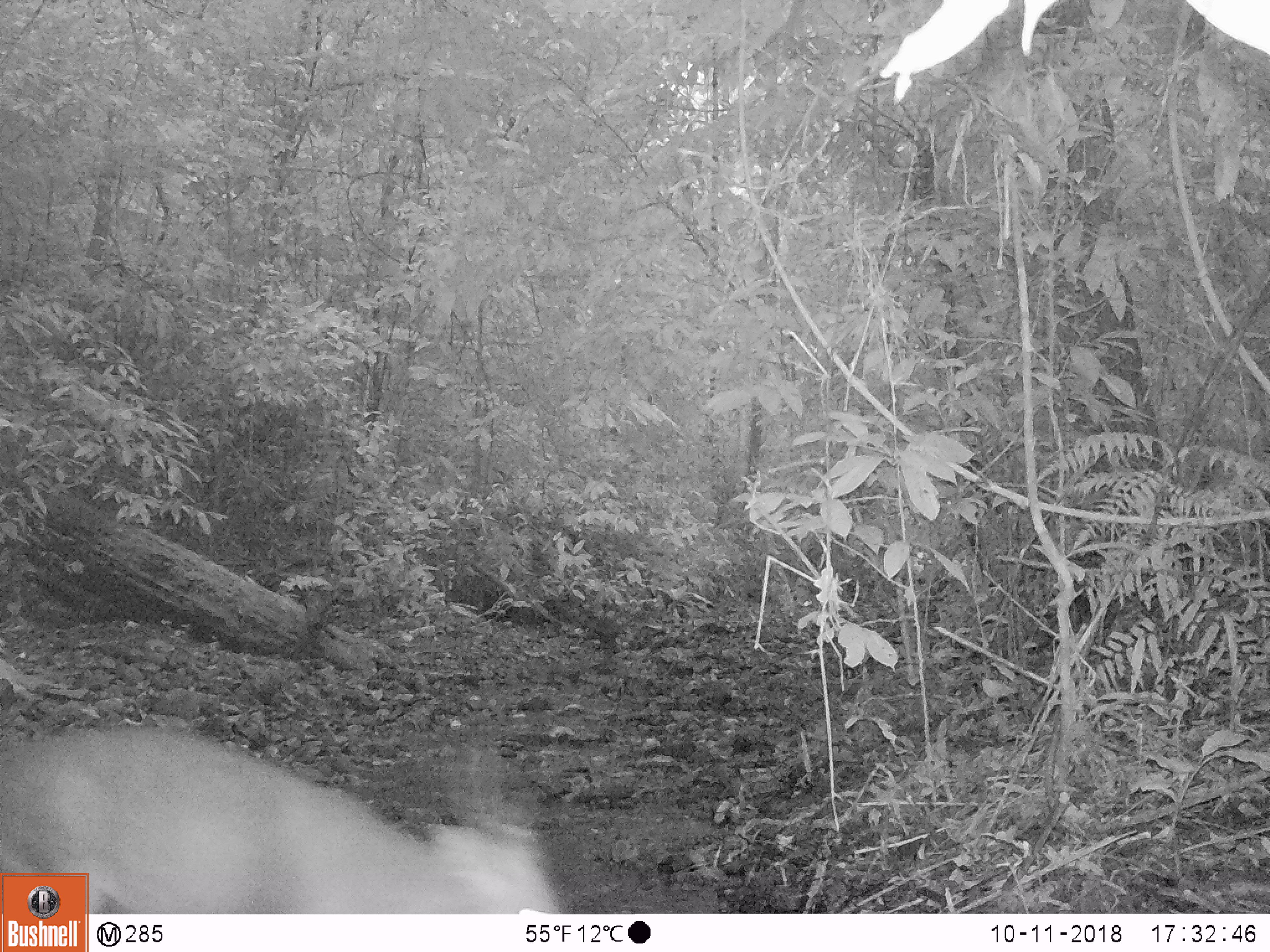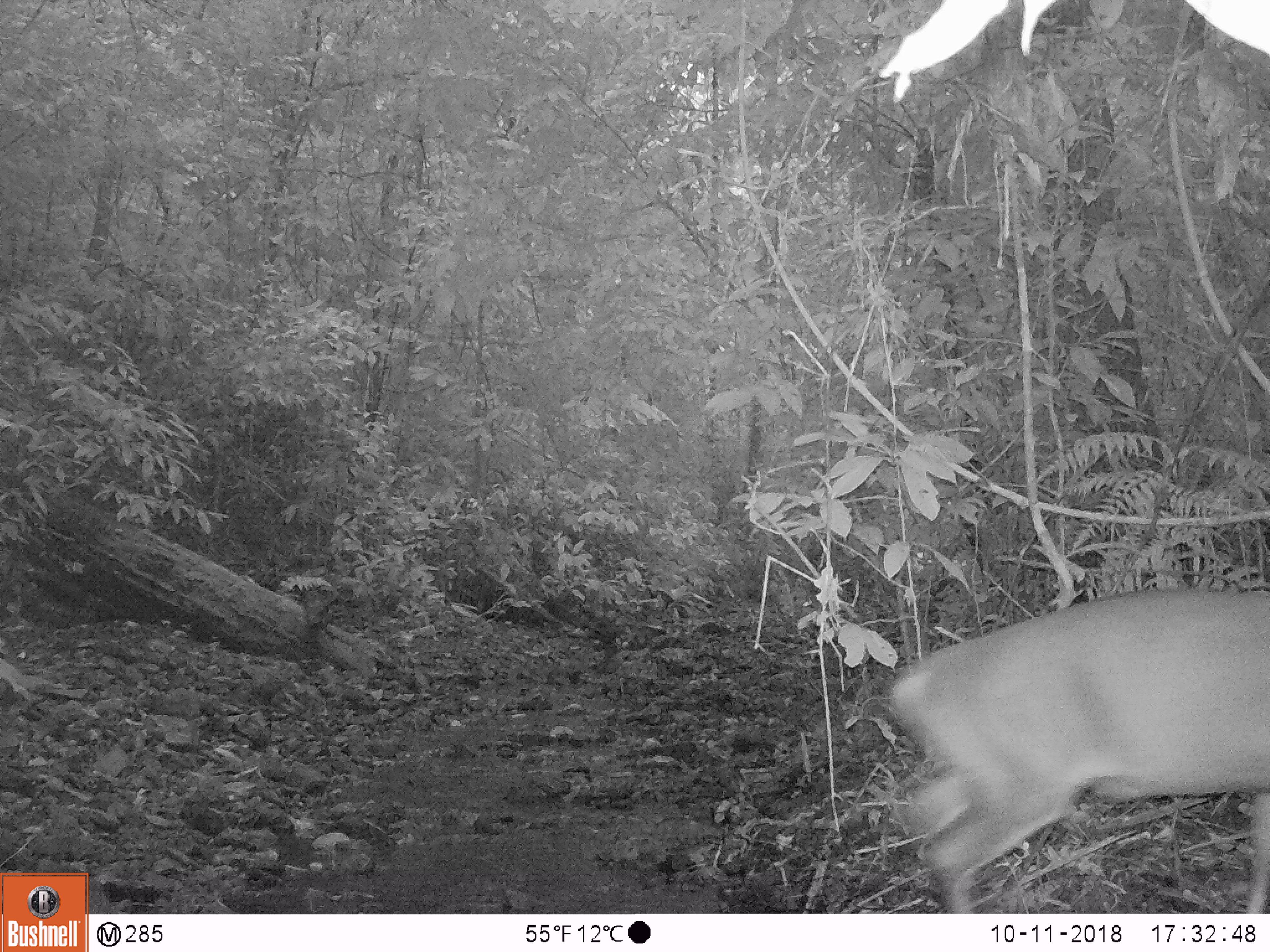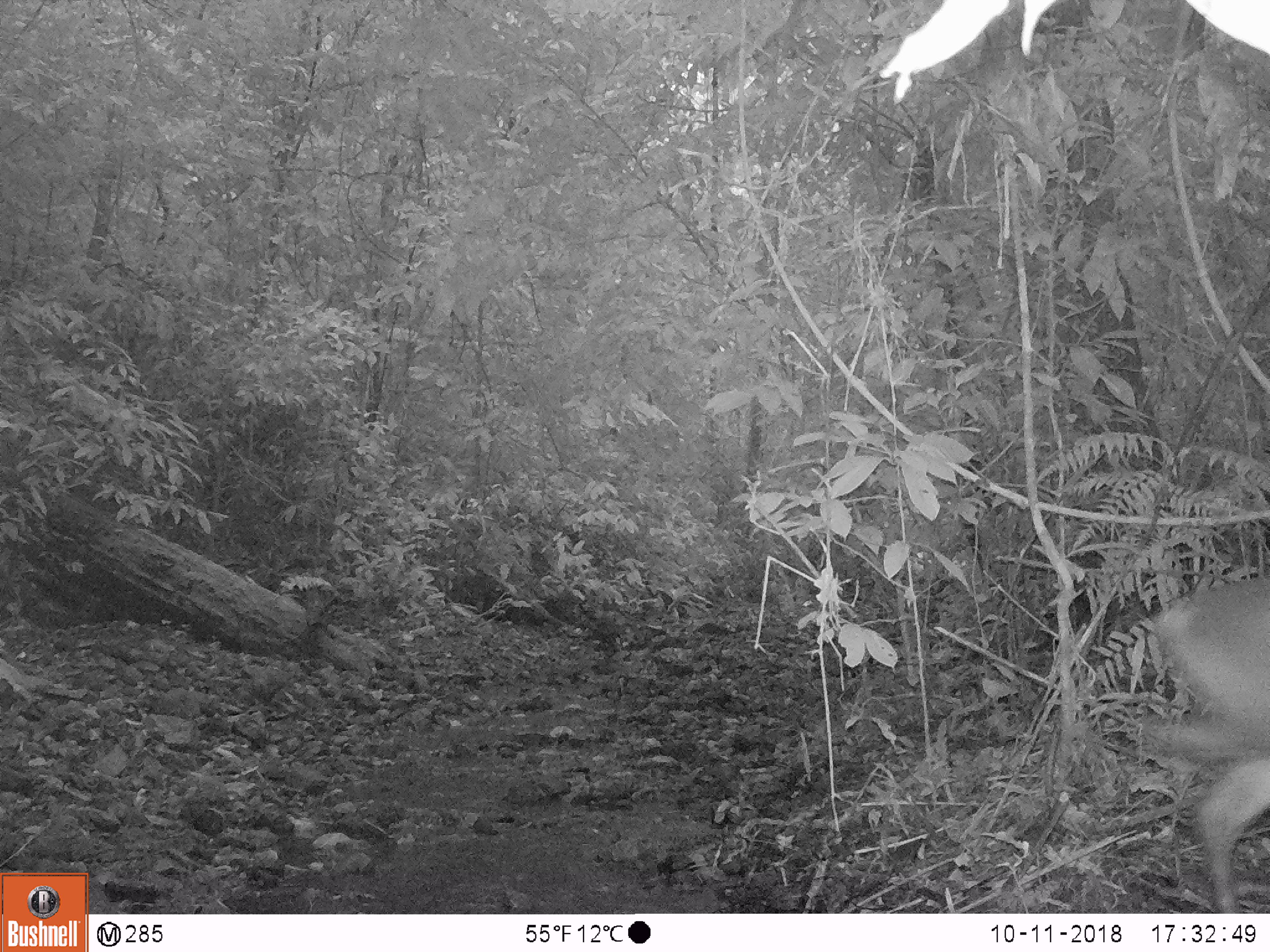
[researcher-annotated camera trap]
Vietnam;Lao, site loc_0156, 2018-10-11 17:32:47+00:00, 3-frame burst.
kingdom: Animalia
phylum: Chordata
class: Mammalia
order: Artiodactyla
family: Cervidae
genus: Muntiacus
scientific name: Muntiacus vuquangensis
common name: large-antlered muntjac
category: large antlered muntjac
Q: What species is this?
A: Large antlered muntjac (large-antlered muntjac) (Muntiacus vuquangensis).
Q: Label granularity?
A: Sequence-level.